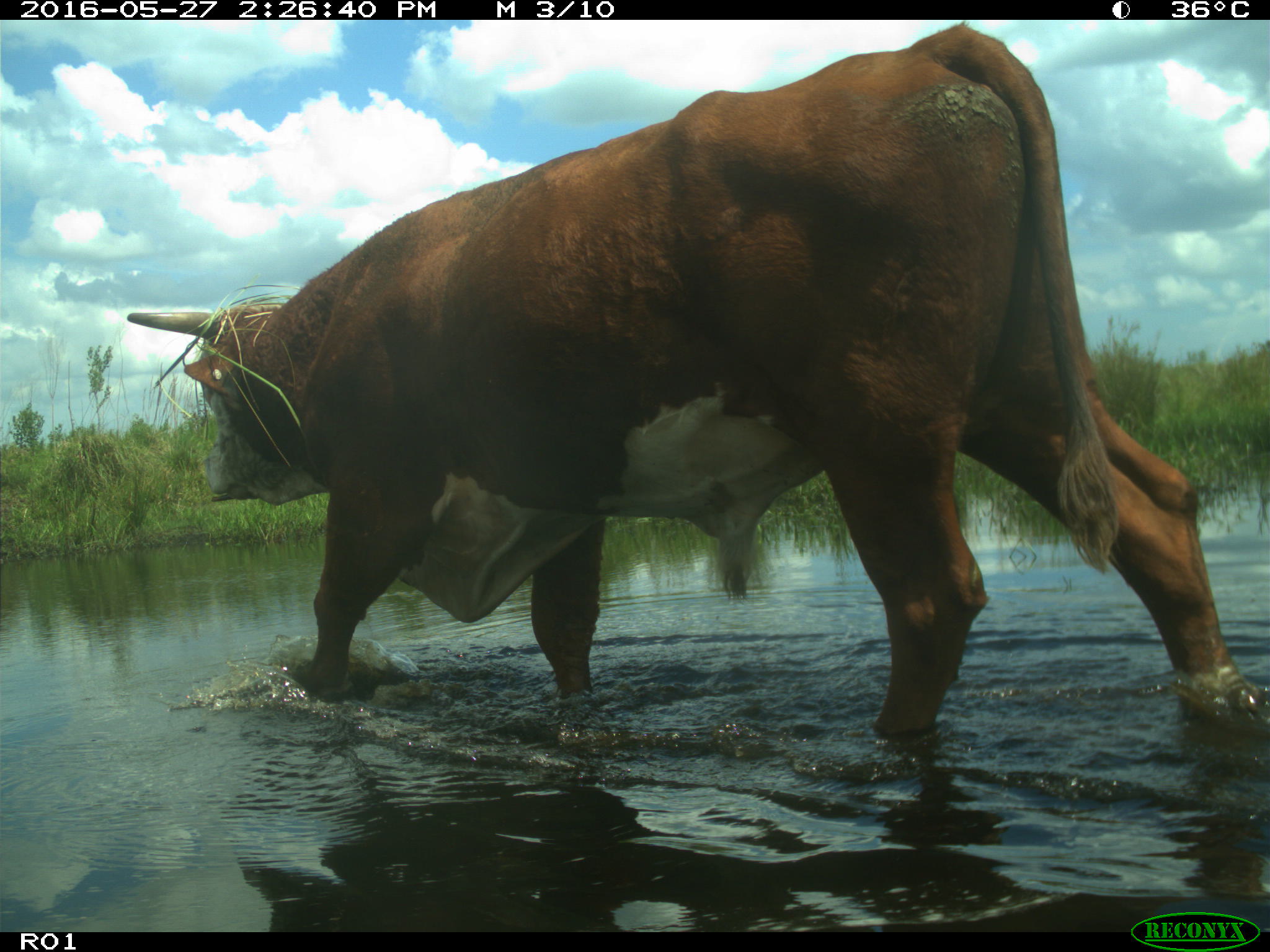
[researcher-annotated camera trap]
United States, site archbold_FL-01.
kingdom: Animalia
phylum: Chordata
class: Mammalia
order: Artiodactyla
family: Bovidae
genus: Bos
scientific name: Bos taurus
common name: domestic cow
Bos taurus (domestic cow).